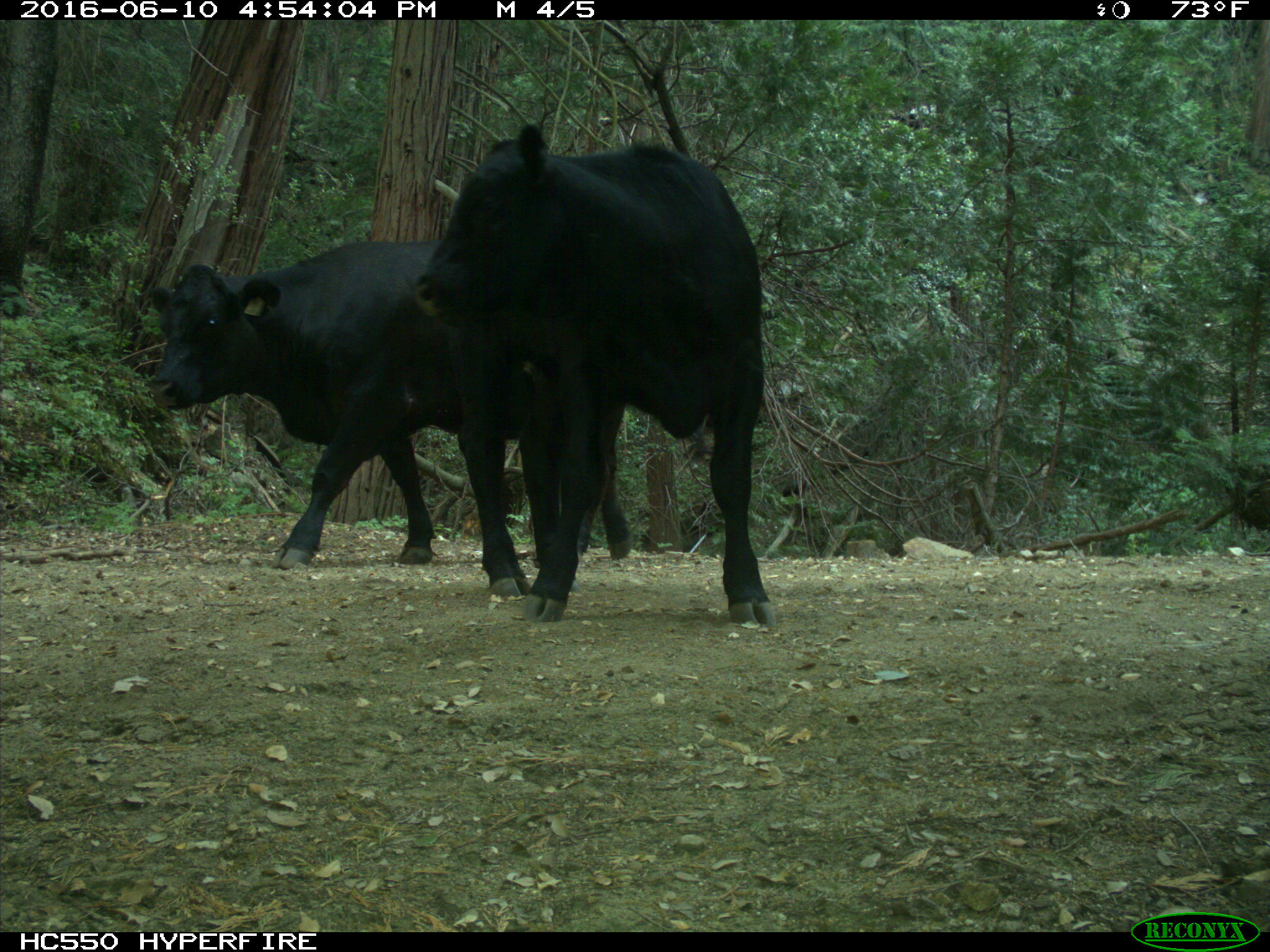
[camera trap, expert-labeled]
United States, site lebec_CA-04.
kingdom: Animalia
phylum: Chordata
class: Mammalia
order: Artiodactyla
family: Bovidae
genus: Bos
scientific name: Bos taurus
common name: domestic cow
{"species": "Bos taurus (domestic cow)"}